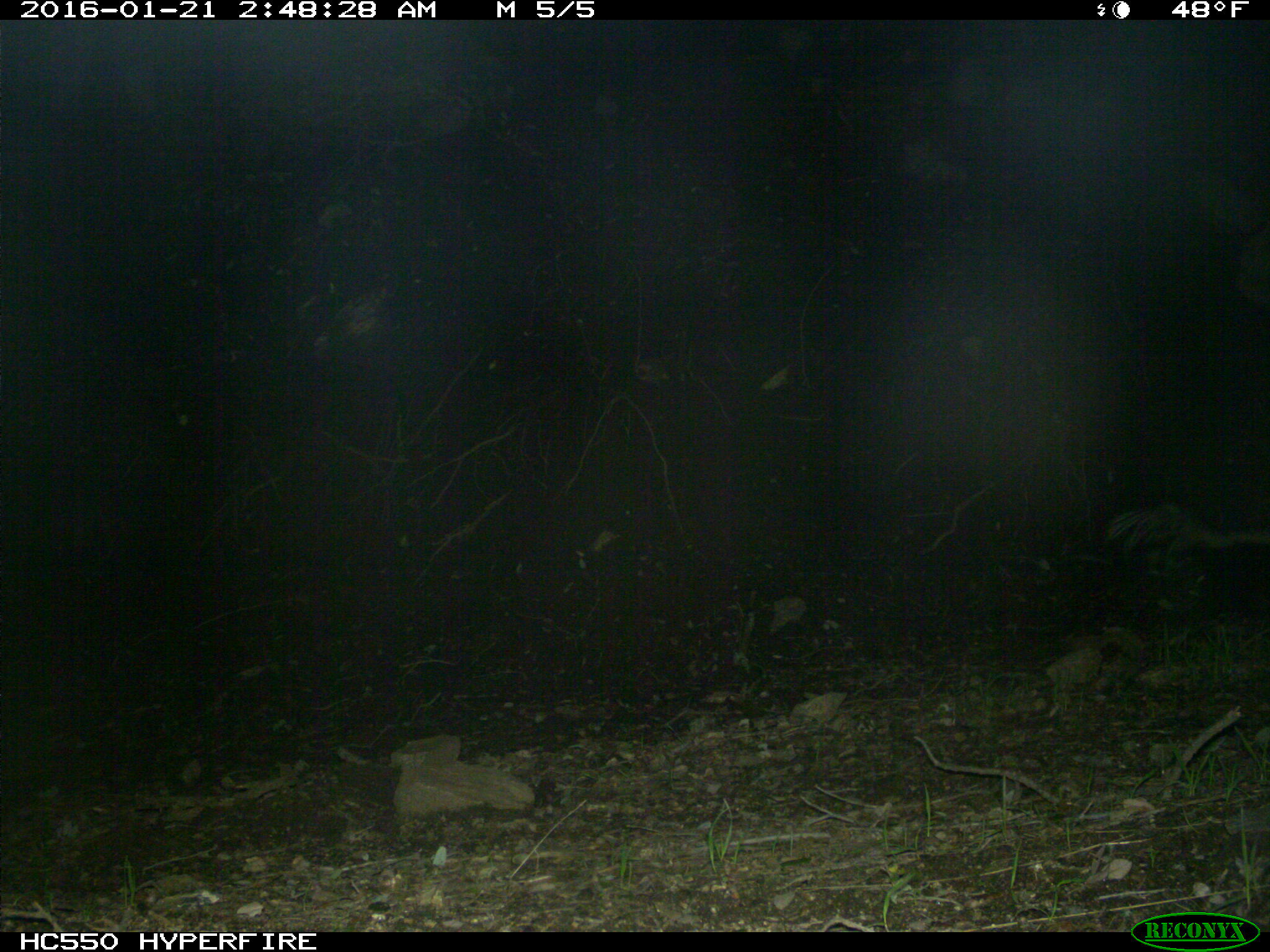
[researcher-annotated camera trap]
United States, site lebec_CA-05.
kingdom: Animalia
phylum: Chordata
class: Mammalia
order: Carnivora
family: Mephitidae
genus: Mephitis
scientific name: Mephitis mephitis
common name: striped skunk